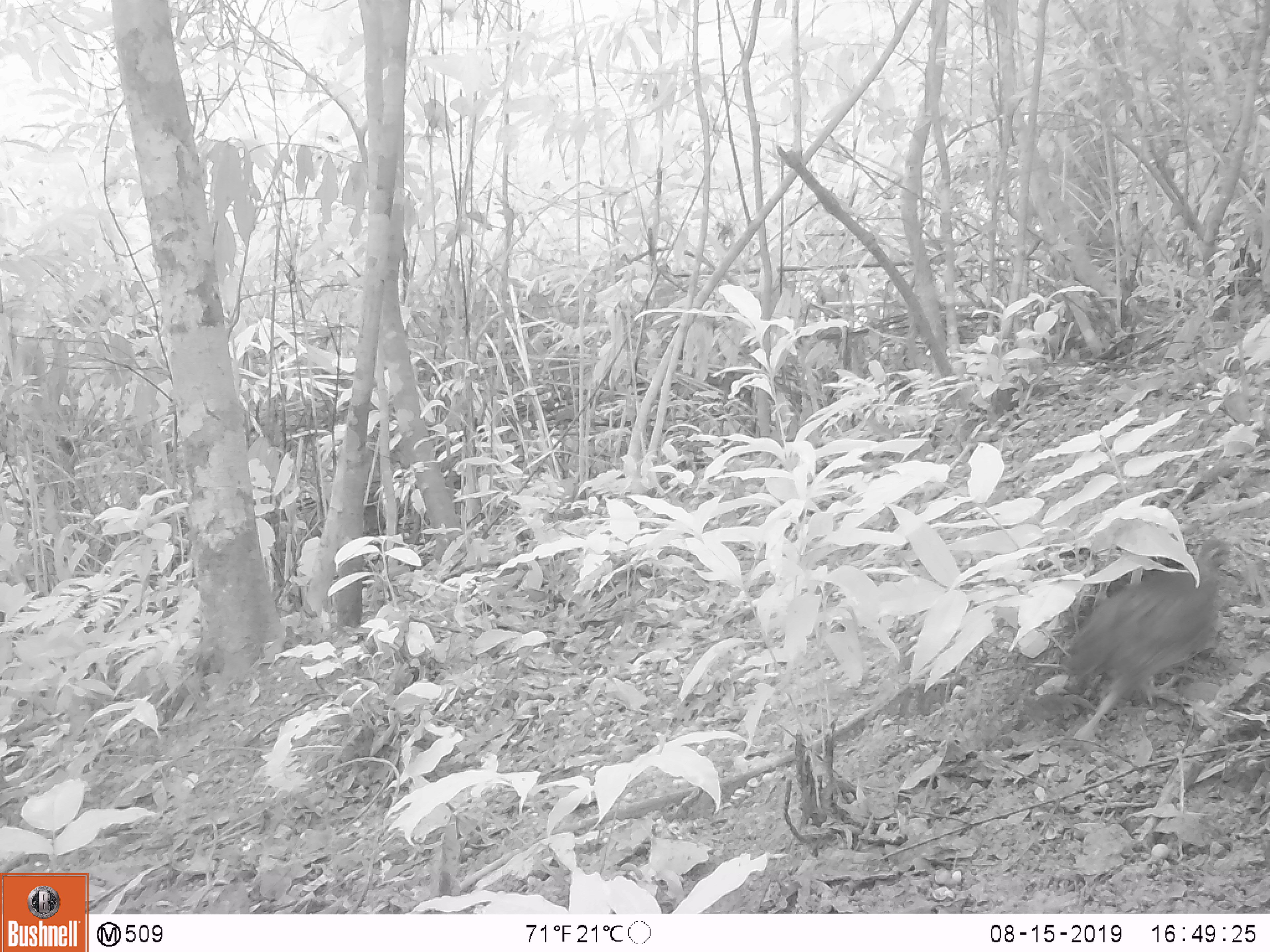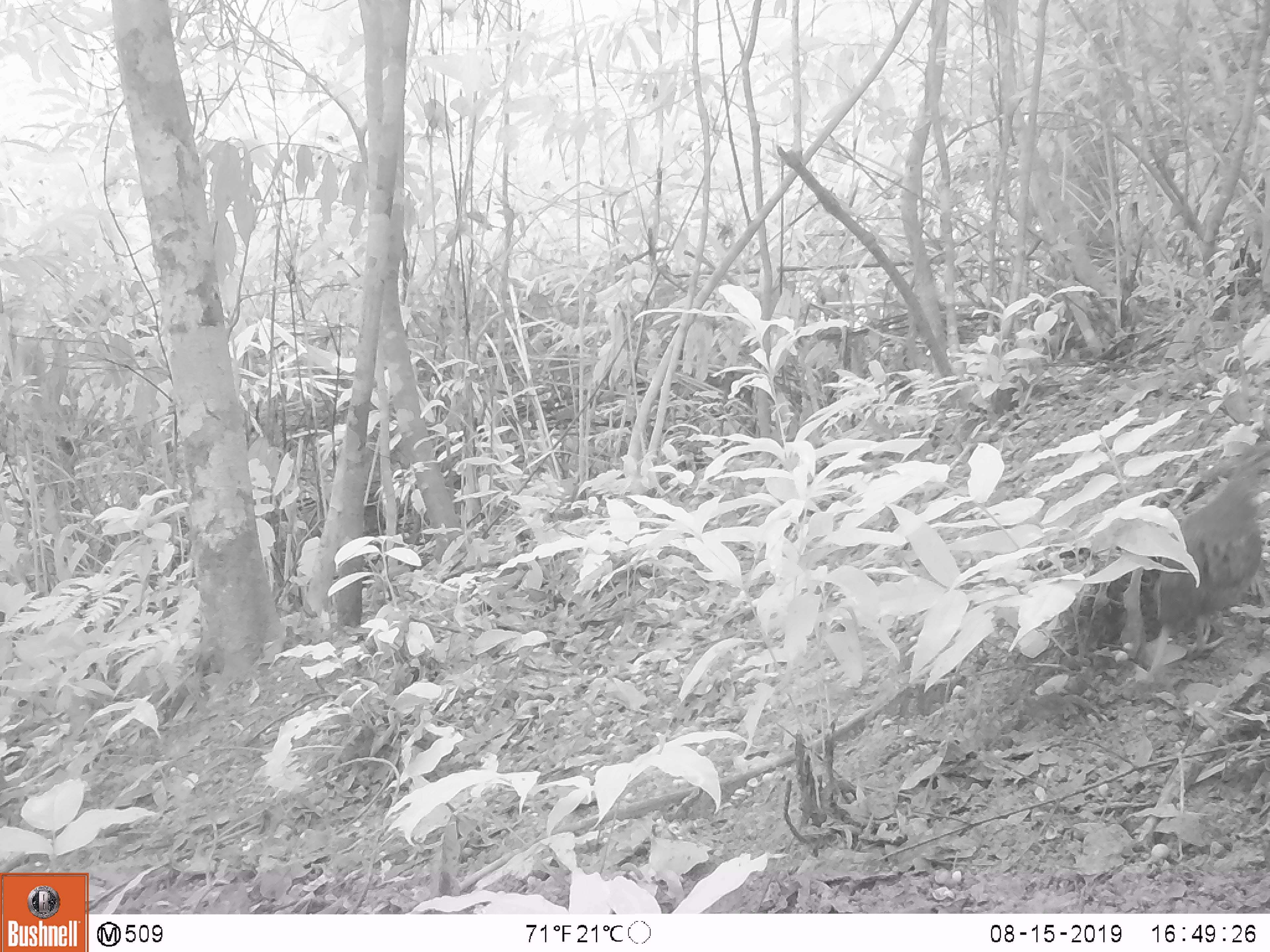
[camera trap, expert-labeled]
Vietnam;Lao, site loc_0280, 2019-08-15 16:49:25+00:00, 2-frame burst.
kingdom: Animalia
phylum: Chordata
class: Aves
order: Galliformes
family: Phasianidae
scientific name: Phasianidae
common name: partridge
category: unidentified partridge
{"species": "unidentified partridge (partridge) (Phasianidae)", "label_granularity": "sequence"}